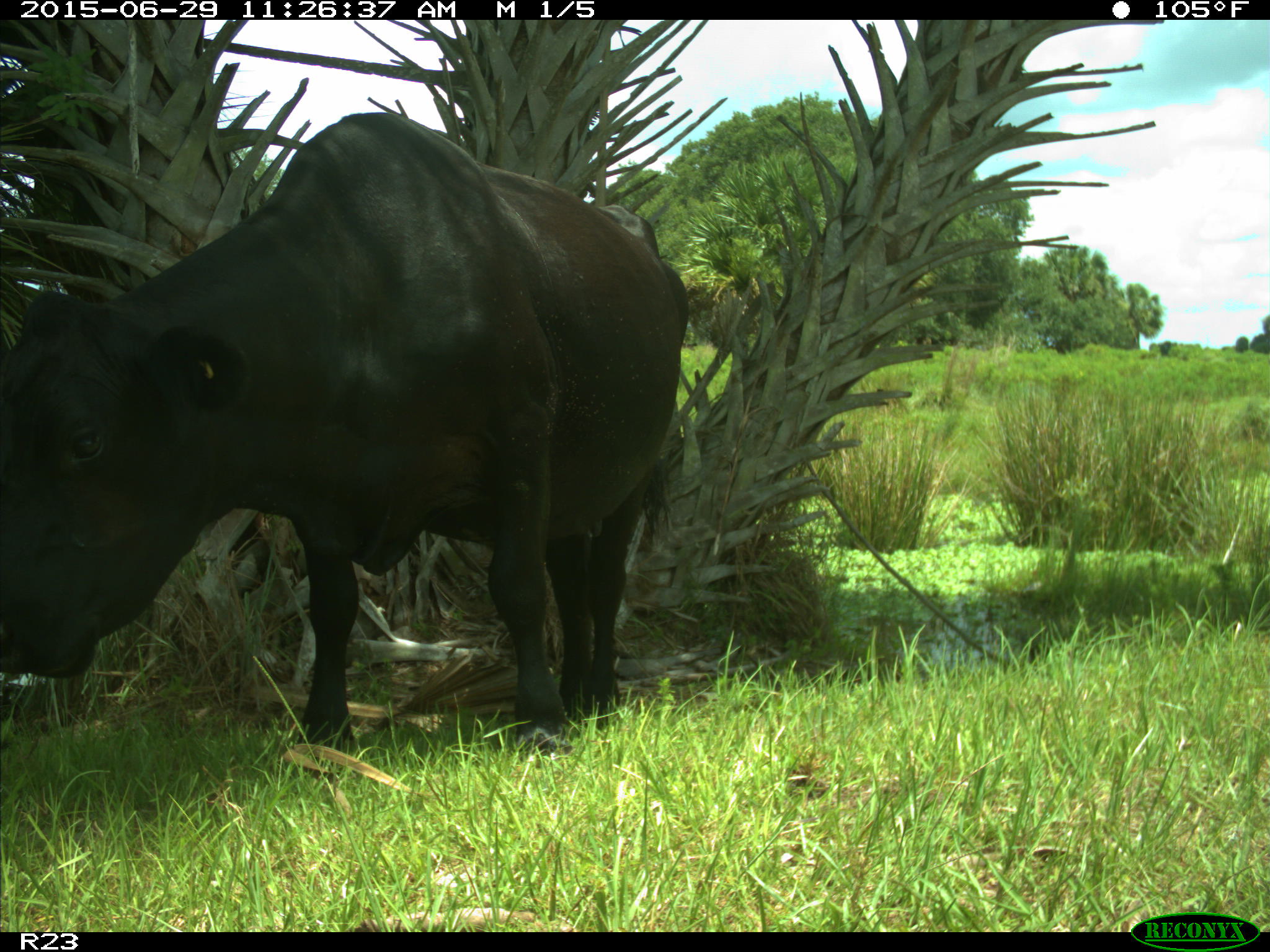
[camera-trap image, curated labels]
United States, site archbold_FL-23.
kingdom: Animalia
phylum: Chordata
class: Mammalia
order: Artiodactyla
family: Bovidae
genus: Bos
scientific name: Bos taurus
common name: domestic cow